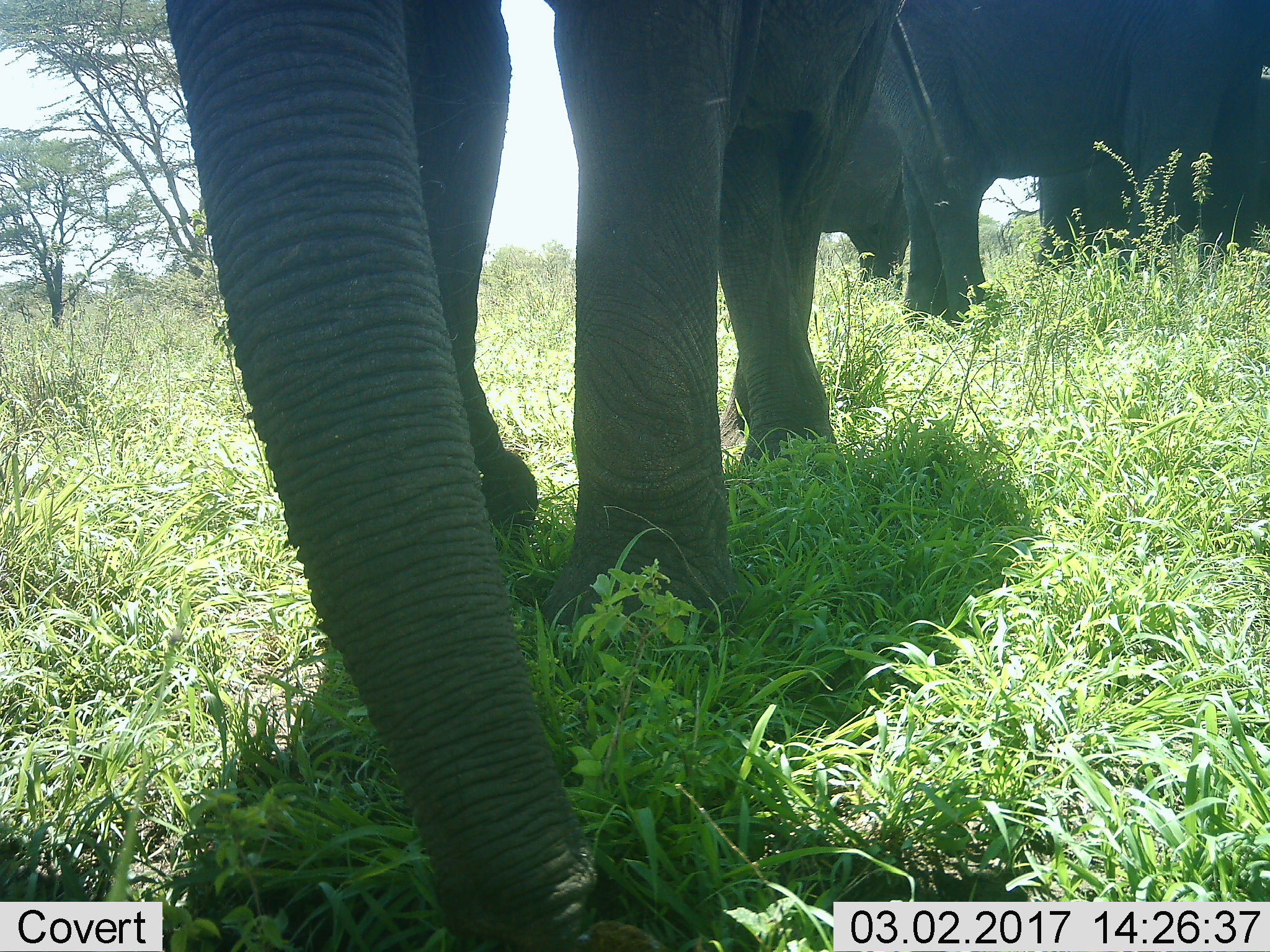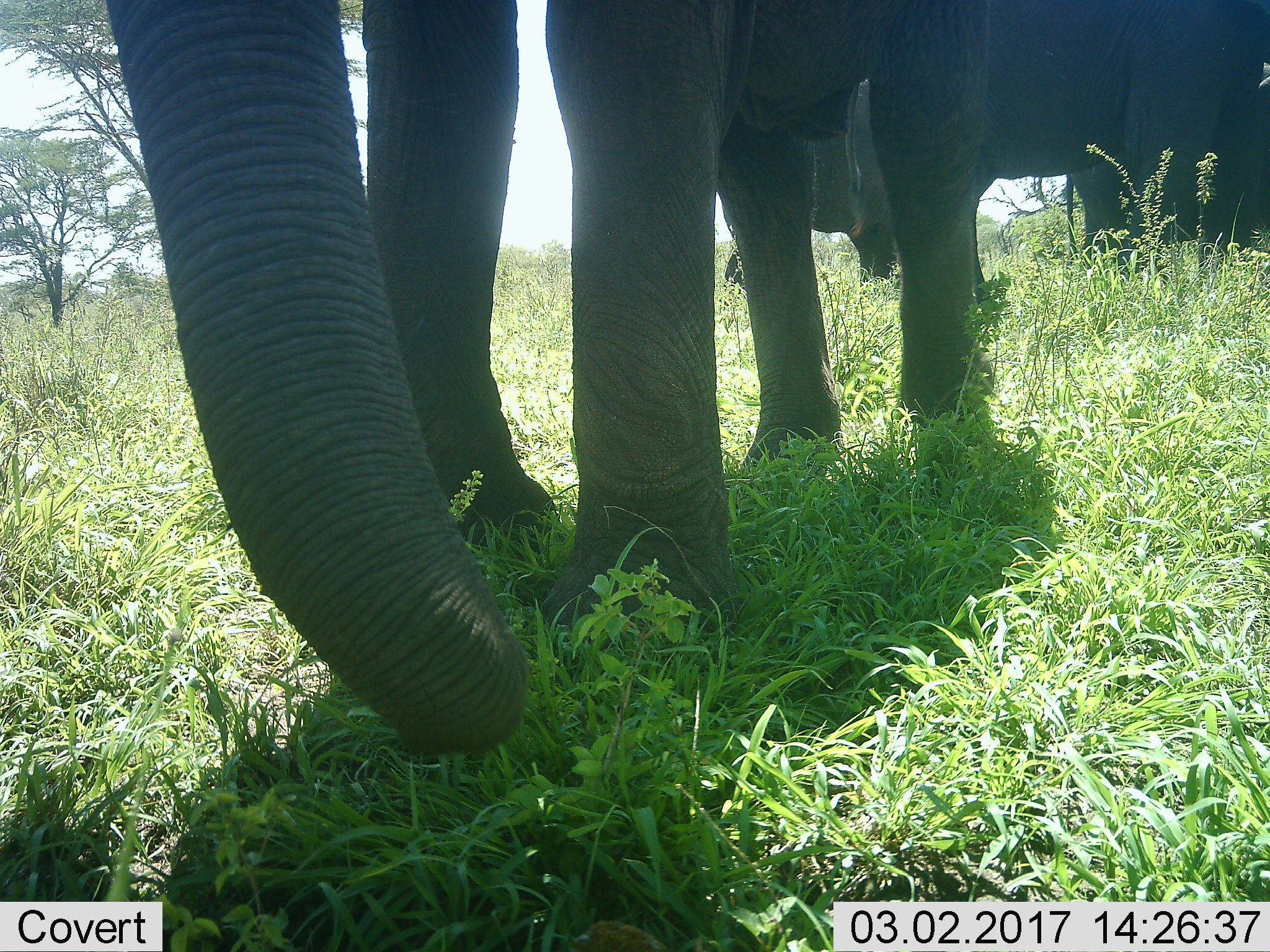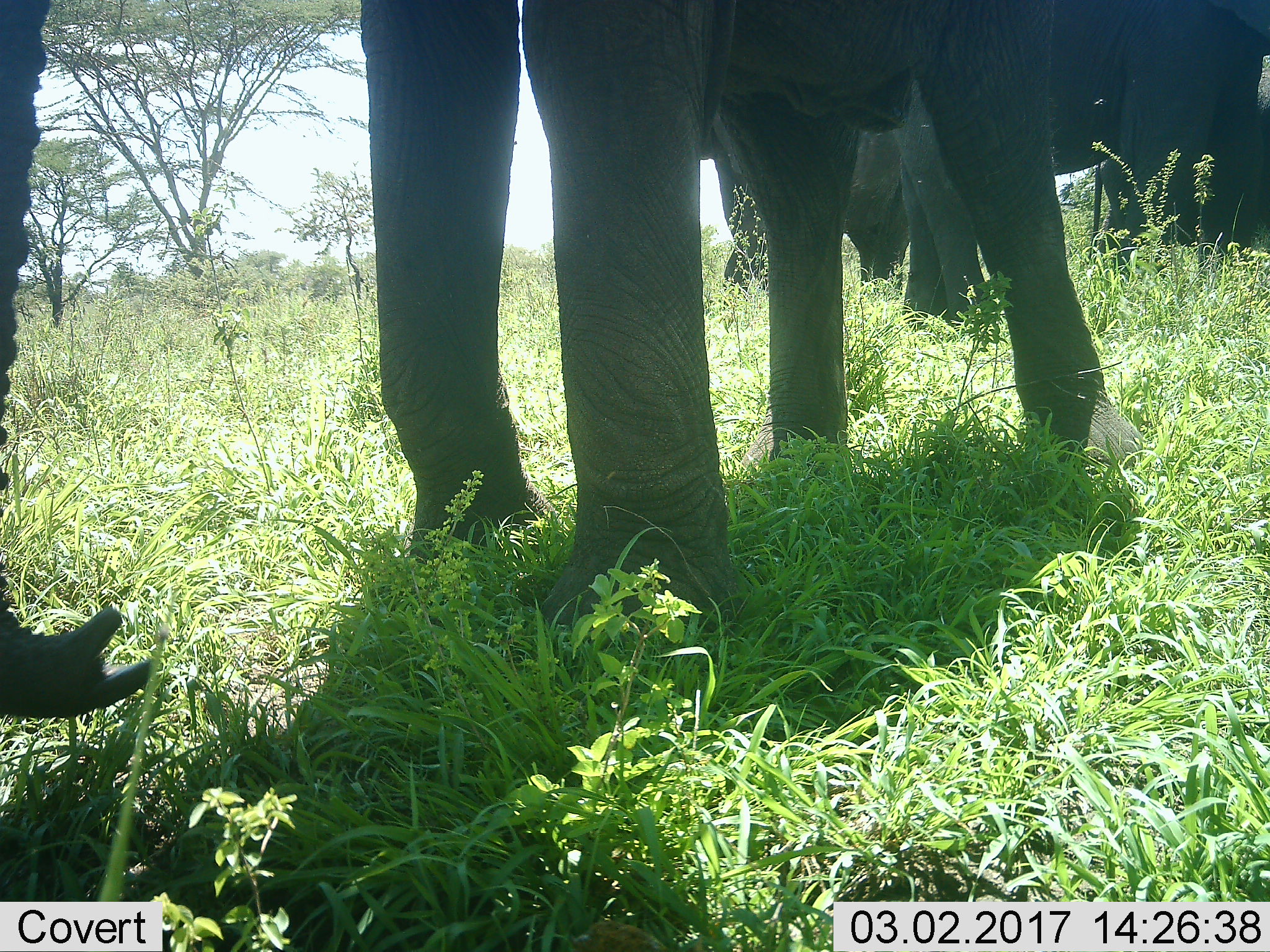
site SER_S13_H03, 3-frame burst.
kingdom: Animalia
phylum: Chordata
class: Mammalia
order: Proboscidea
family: Elephantidae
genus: Loxodonta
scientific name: Loxodonta africana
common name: african bush elephant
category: elephant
Elephant (african bush elephant) (Loxodonta africana), count 4. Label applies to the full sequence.